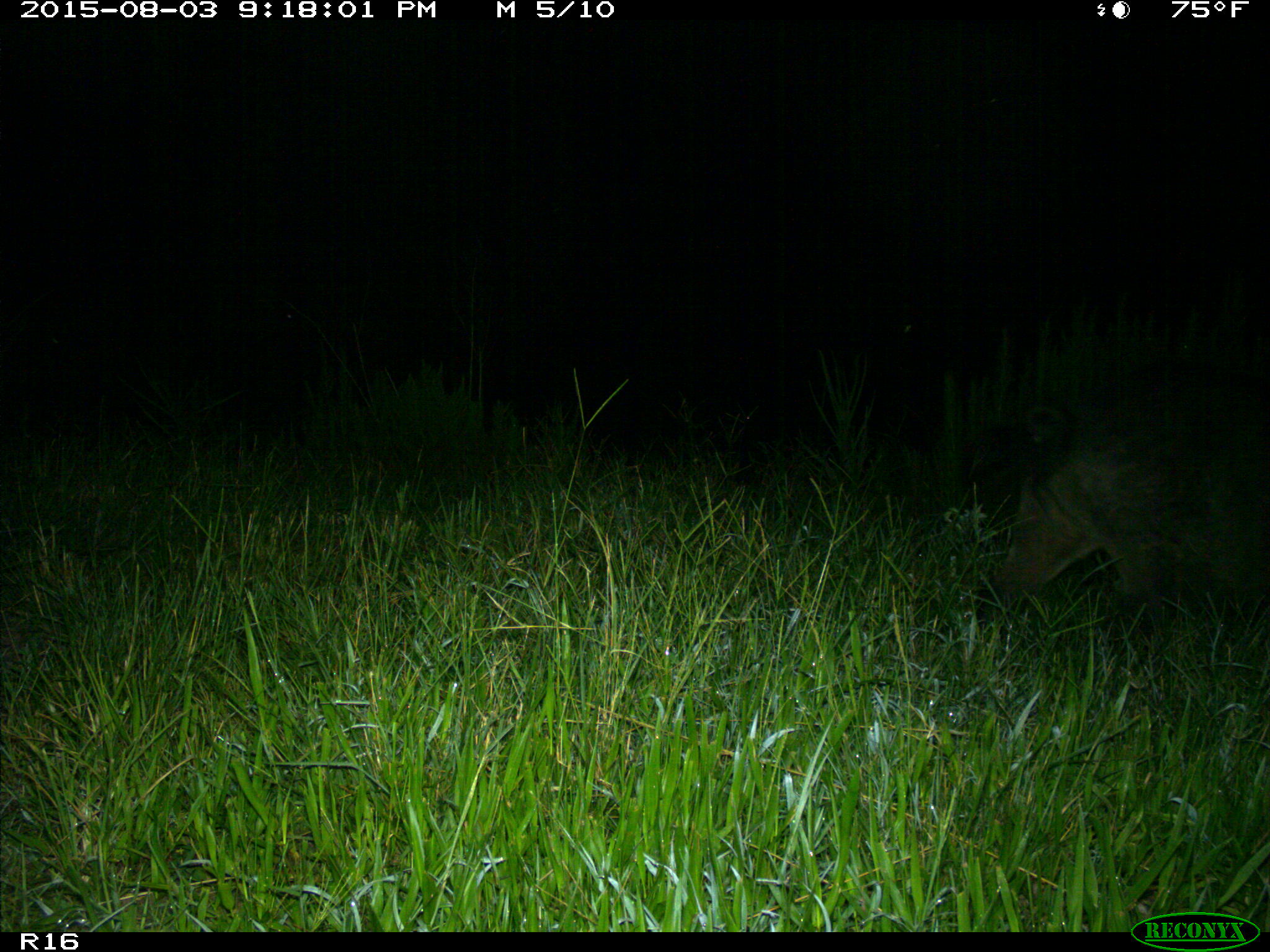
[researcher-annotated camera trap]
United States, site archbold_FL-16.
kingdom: Animalia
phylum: Chordata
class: Mammalia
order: Artiodactyla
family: Suidae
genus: Sus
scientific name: Sus scrofa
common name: wild boar